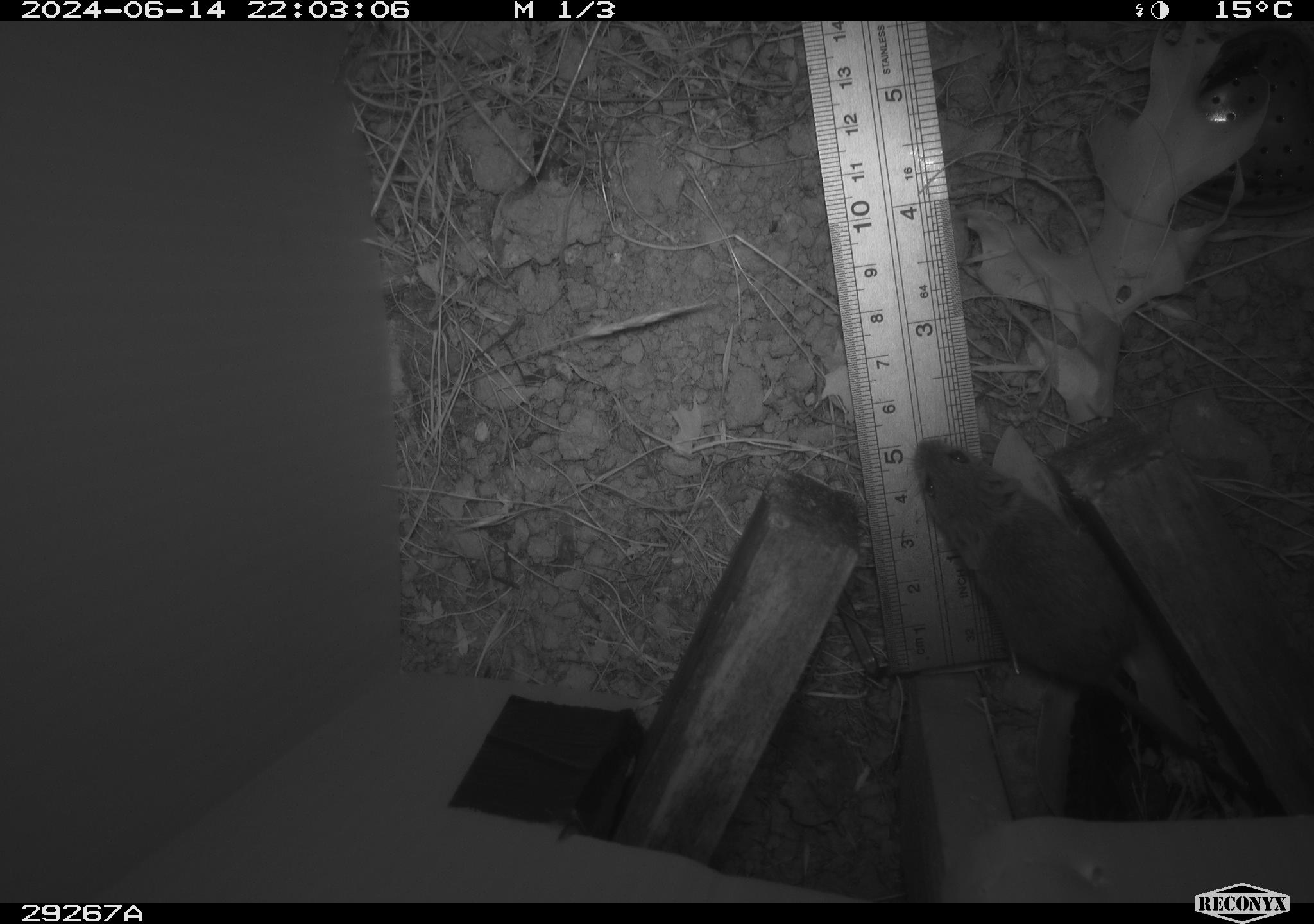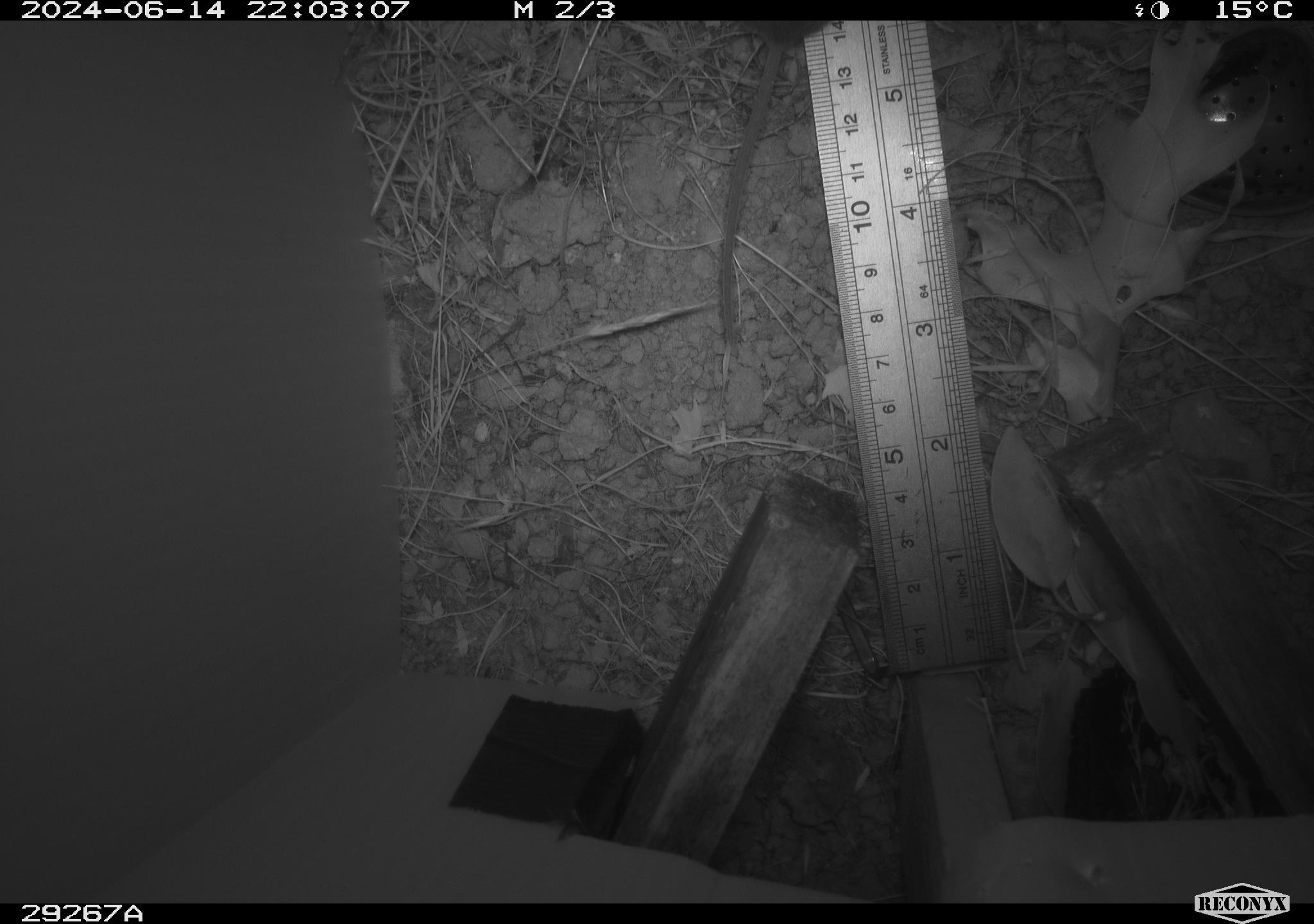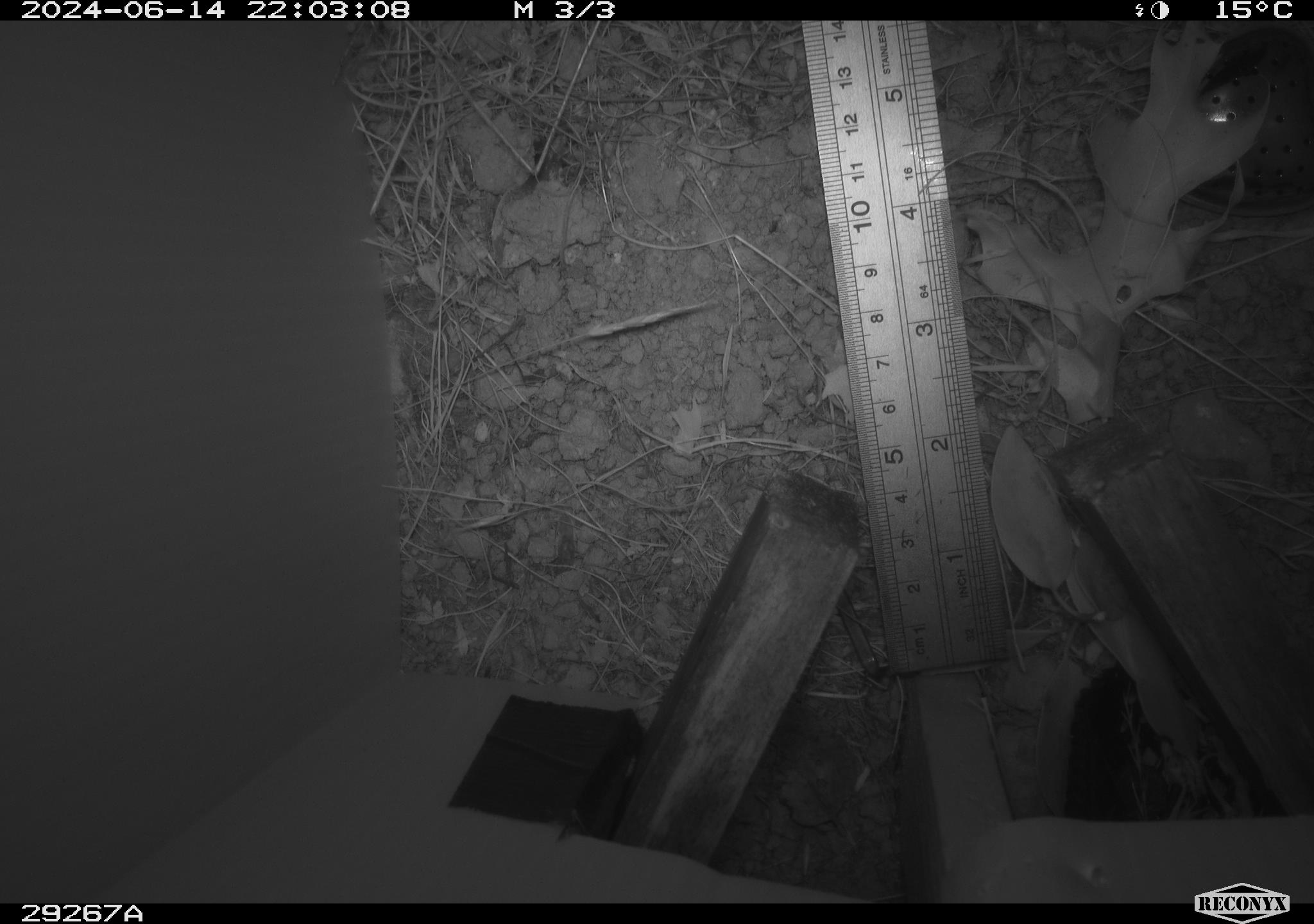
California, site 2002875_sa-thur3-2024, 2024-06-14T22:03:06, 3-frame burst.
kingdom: Animalia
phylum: Chordata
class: Mammalia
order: Rodentia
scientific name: Rodentia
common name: mouse species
Mouse species (Rodentia).